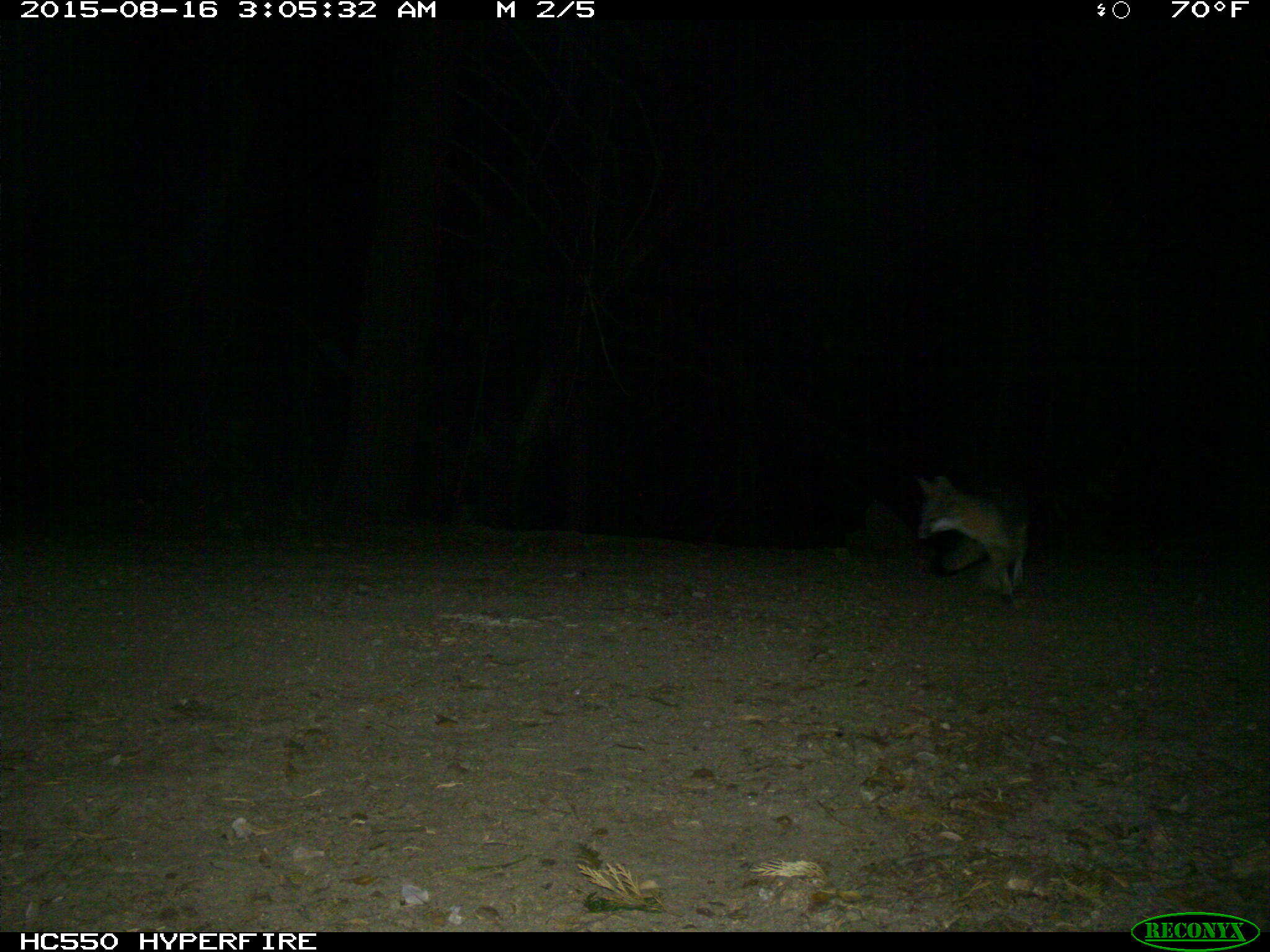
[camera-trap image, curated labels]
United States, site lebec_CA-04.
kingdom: Animalia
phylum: Chordata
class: Mammalia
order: Carnivora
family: Canidae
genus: Urocyon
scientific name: Urocyon cinereoargenteus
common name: gray fox